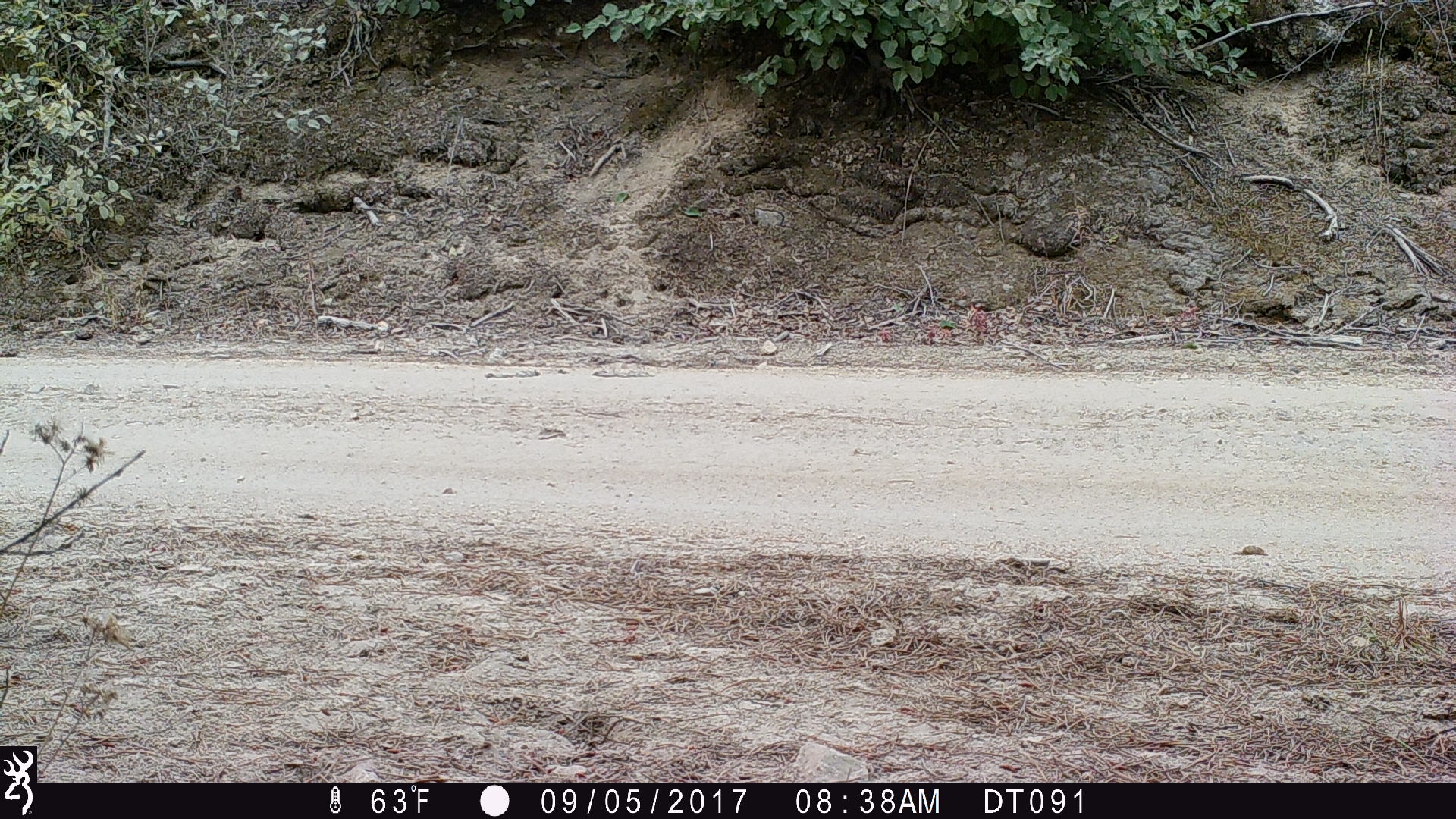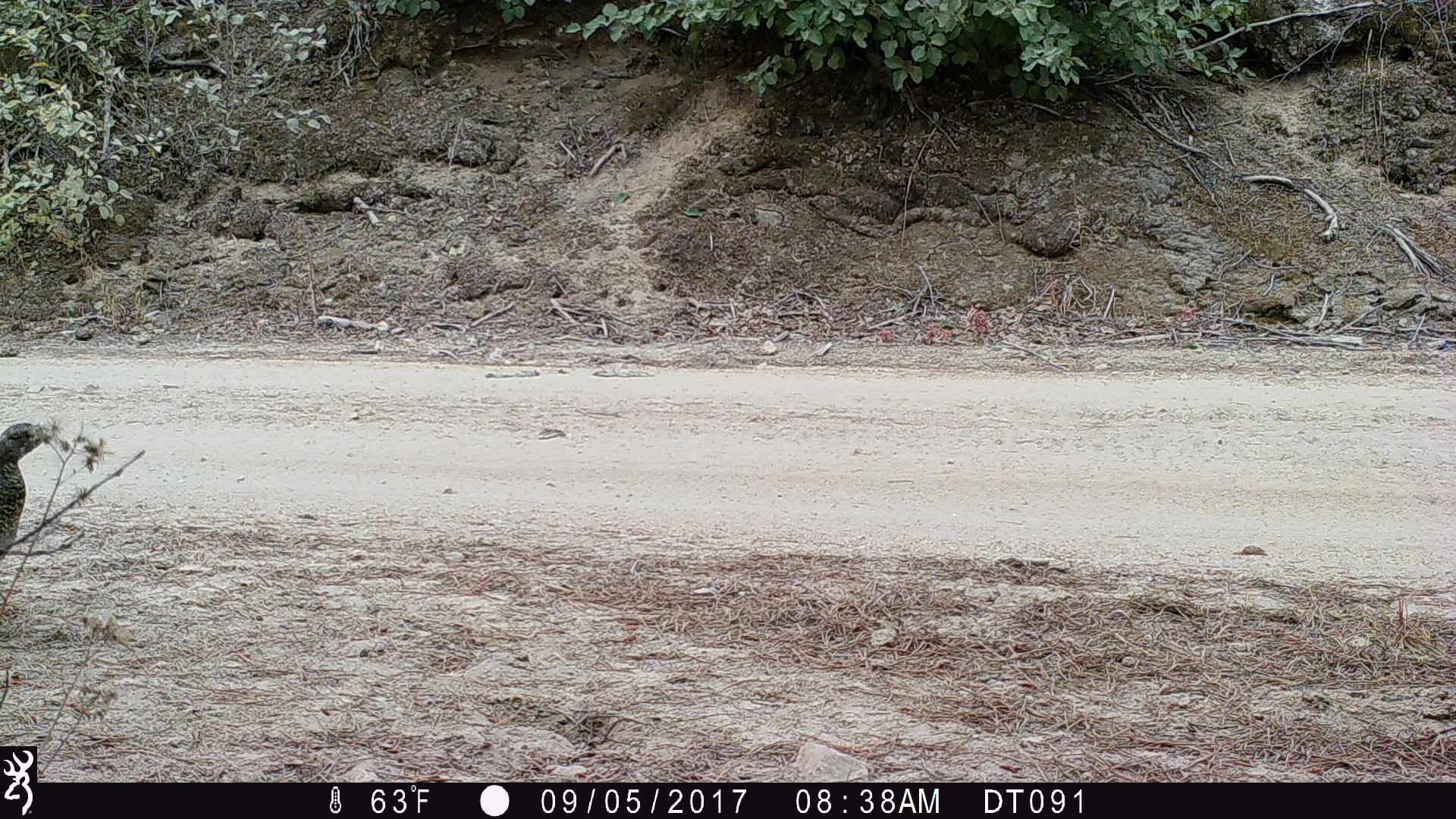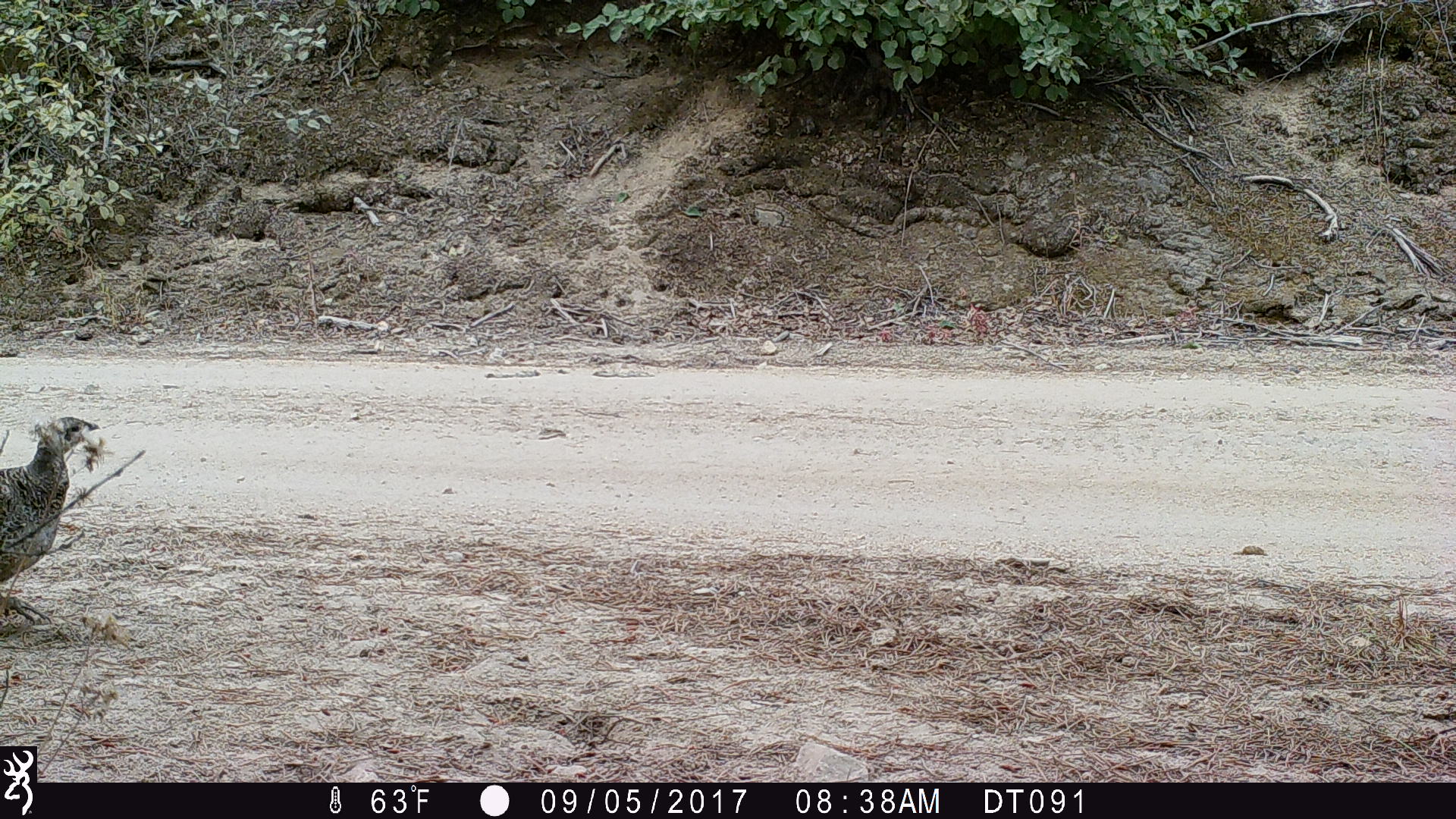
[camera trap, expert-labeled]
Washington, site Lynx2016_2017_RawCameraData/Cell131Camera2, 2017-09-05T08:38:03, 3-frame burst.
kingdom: Animalia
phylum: Chordata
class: Aves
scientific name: Aves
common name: birds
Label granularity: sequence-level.